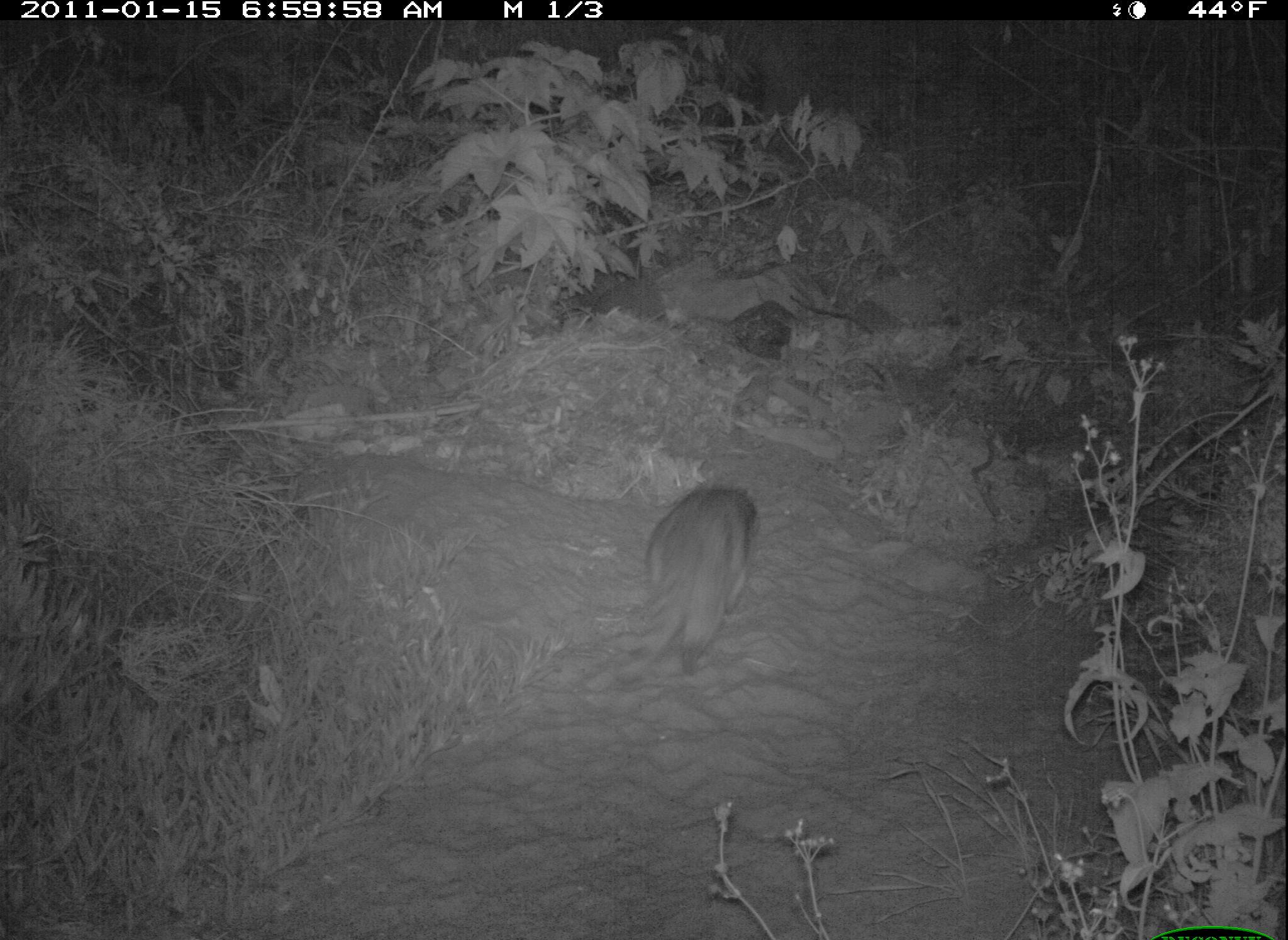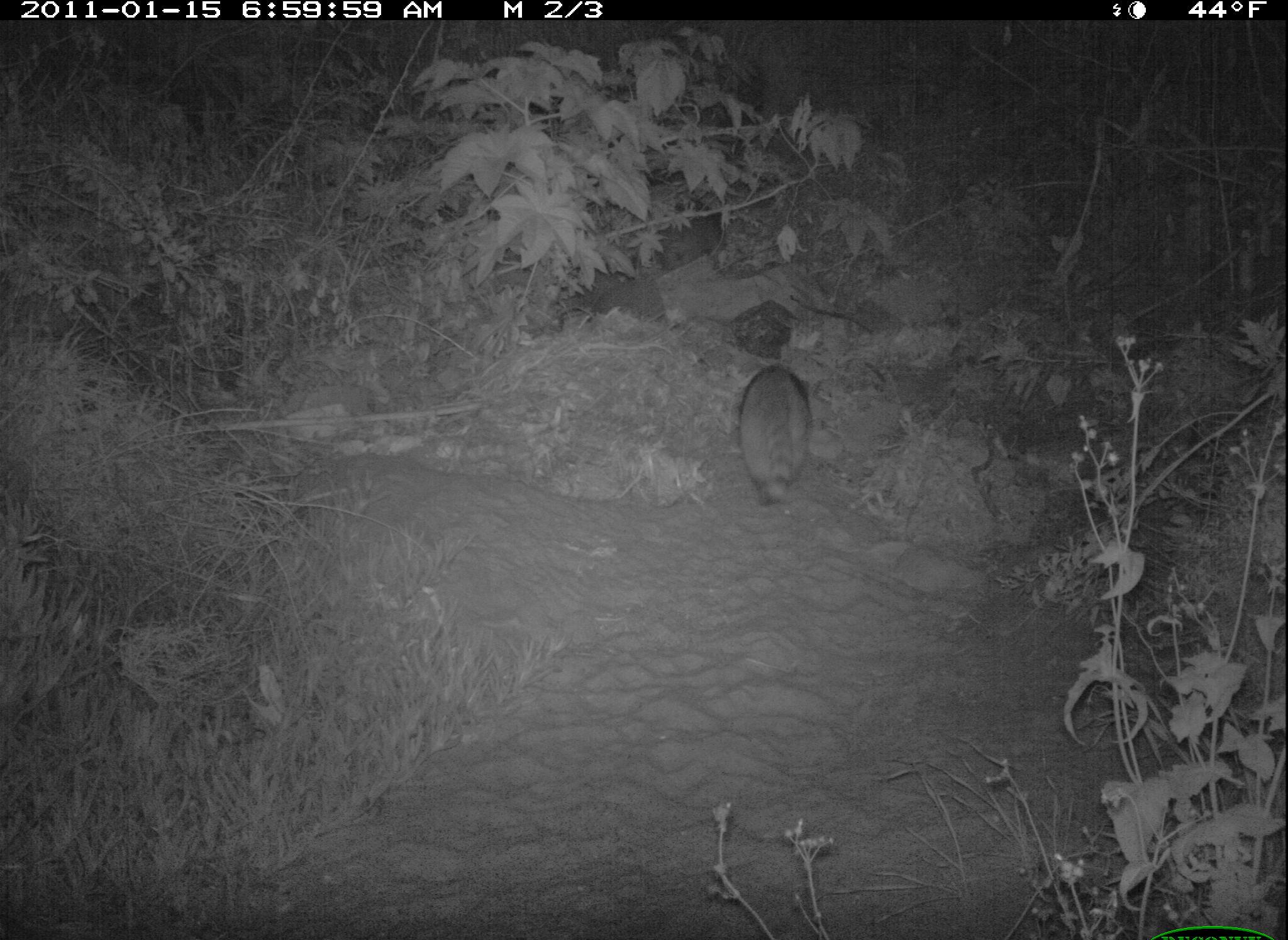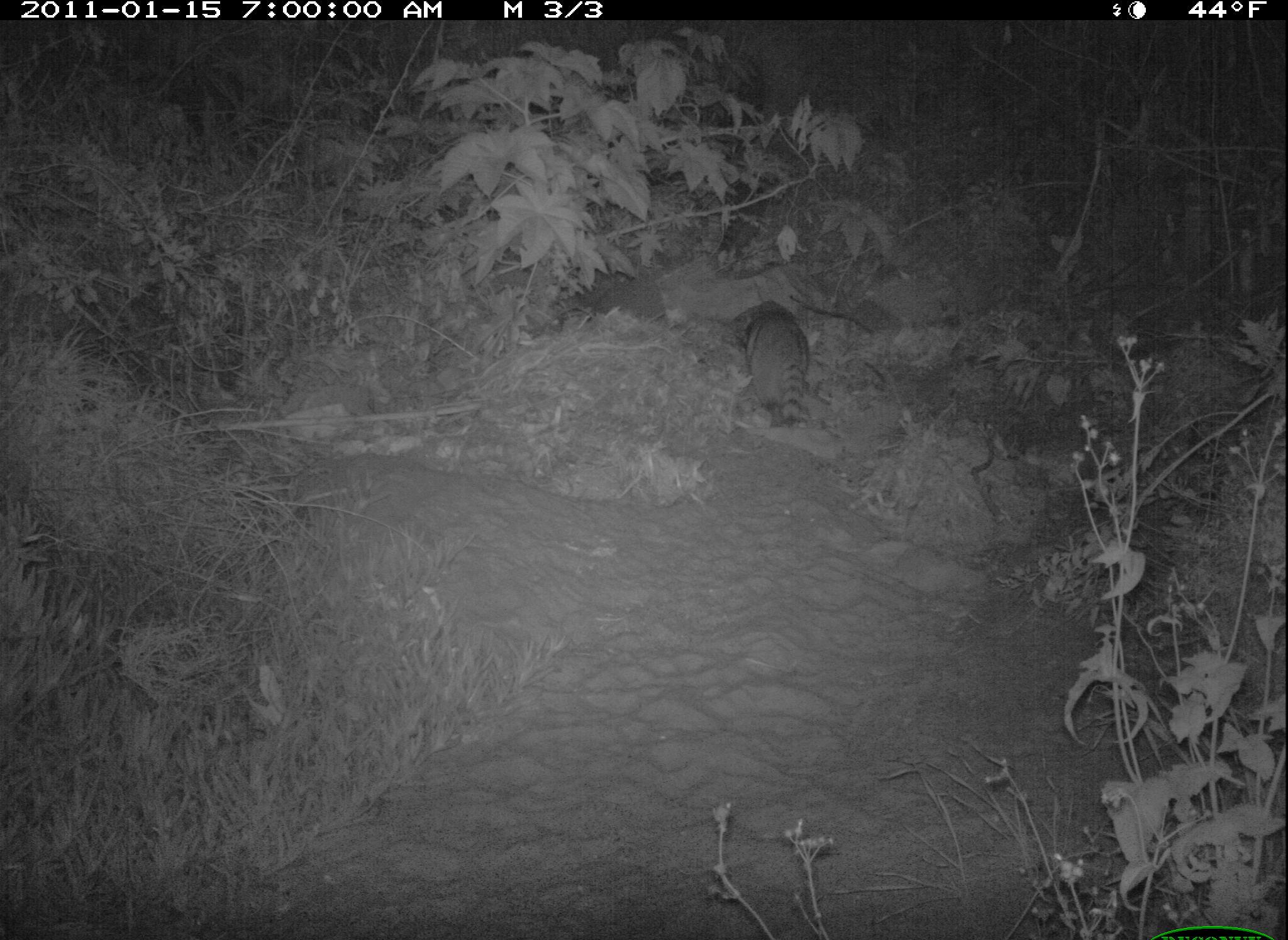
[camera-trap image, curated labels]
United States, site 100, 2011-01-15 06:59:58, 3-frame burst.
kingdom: Animalia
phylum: Chordata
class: Mammalia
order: Carnivora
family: Procyonidae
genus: Procyon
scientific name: Procyon lotor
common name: raccoon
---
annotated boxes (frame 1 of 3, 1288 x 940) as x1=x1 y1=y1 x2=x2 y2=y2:
raccoon: x1=597 y1=454 x2=782 y2=715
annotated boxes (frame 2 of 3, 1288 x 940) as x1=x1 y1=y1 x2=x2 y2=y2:
raccoon: x1=737 y1=361 x2=821 y2=504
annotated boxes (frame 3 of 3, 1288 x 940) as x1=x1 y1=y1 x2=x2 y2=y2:
raccoon: x1=721 y1=277 x2=826 y2=435